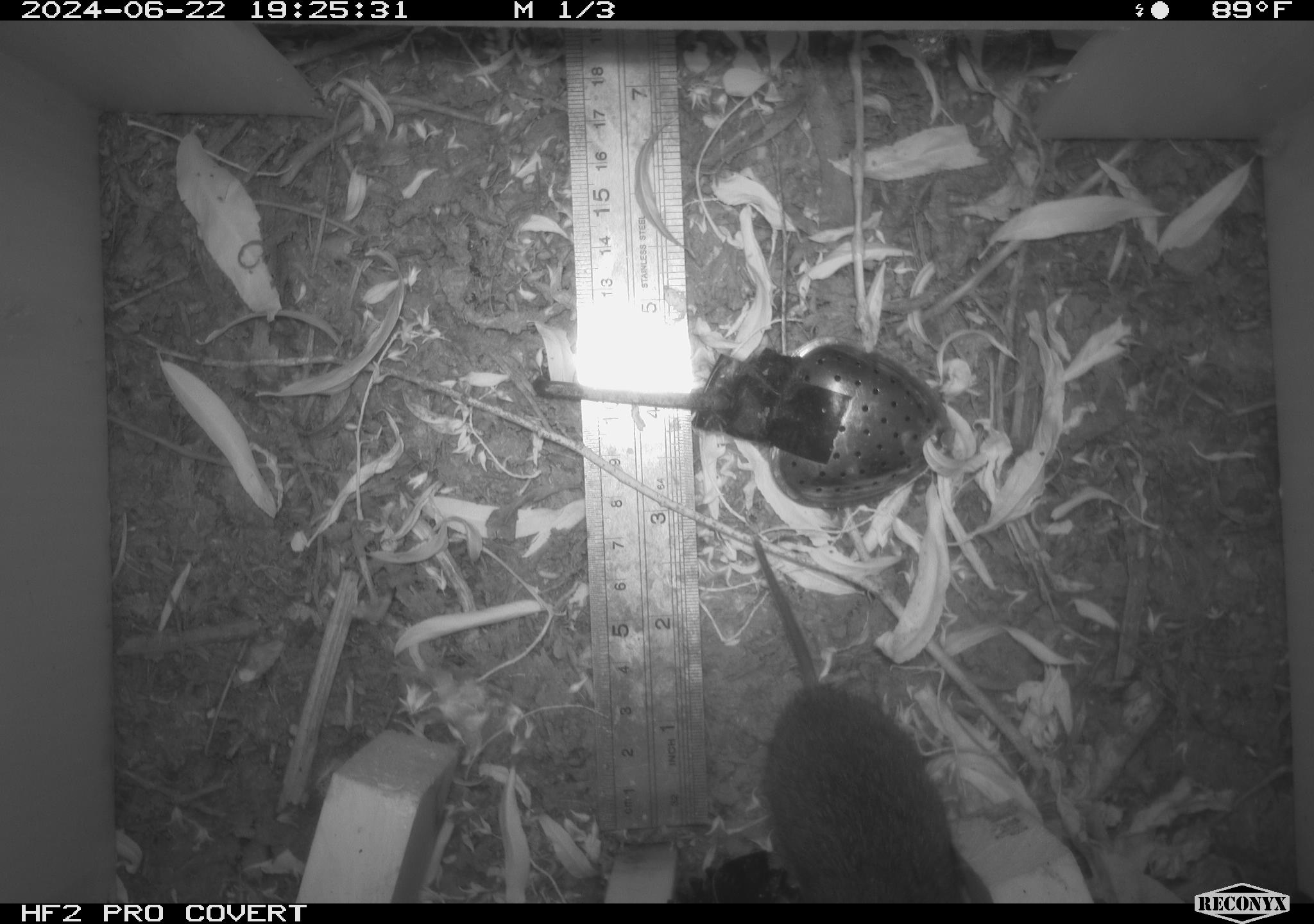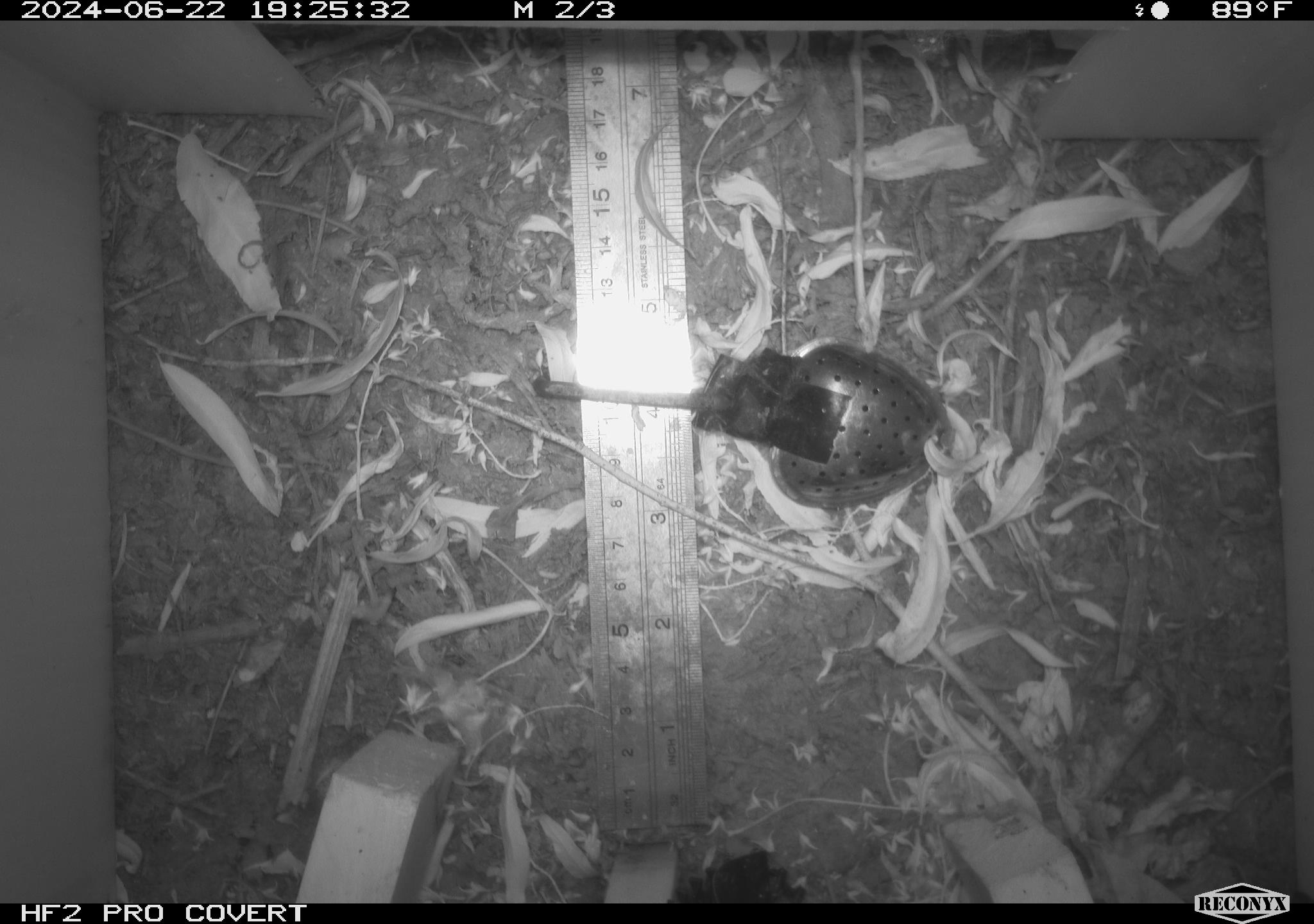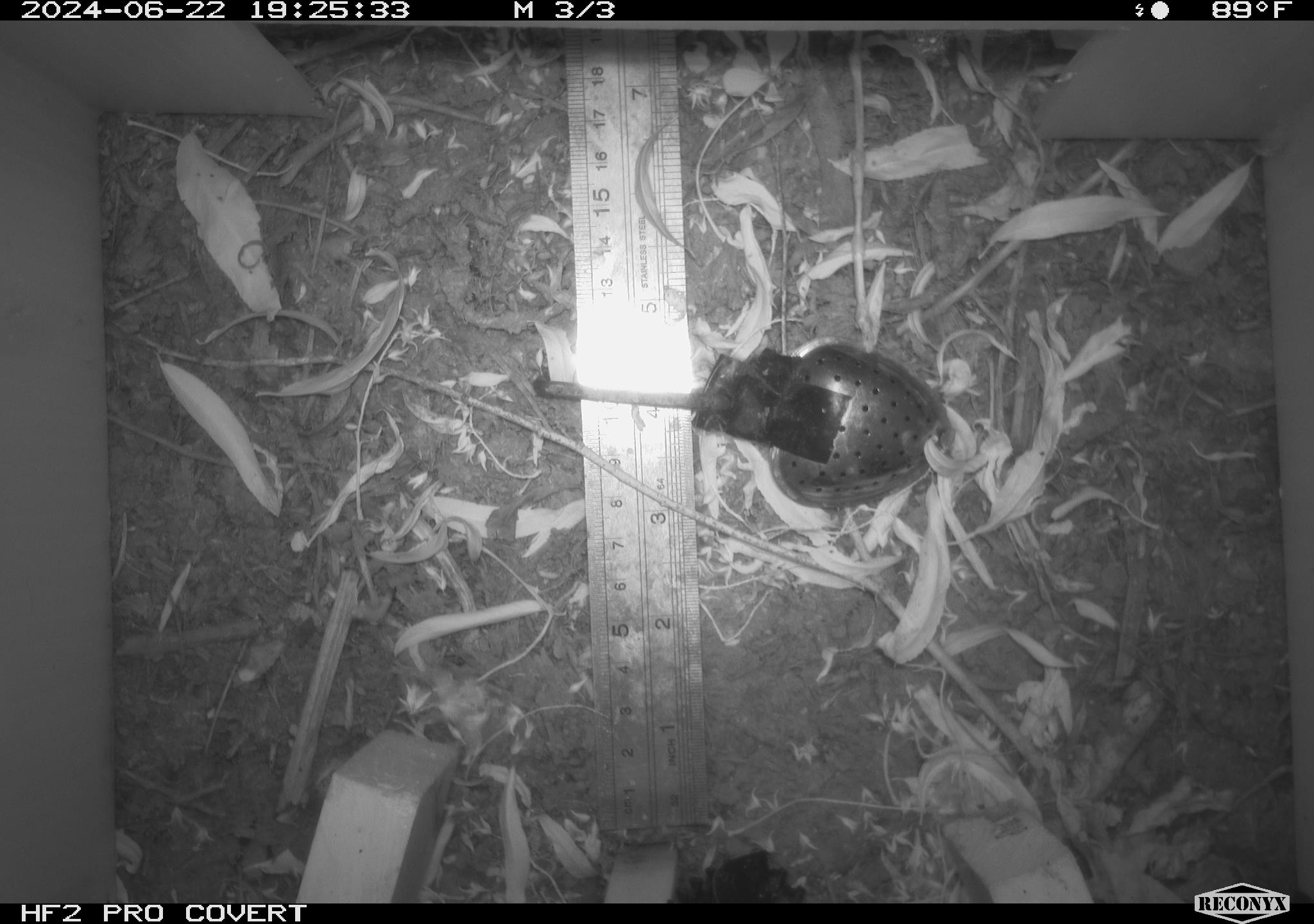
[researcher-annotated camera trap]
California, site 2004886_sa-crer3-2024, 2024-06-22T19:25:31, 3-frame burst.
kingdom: Animalia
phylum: Chordata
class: Mammalia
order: Rodentia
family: Cricetidae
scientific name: Arvicolinae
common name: voles, lemmings, and muskrats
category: arvicolinae subfamily